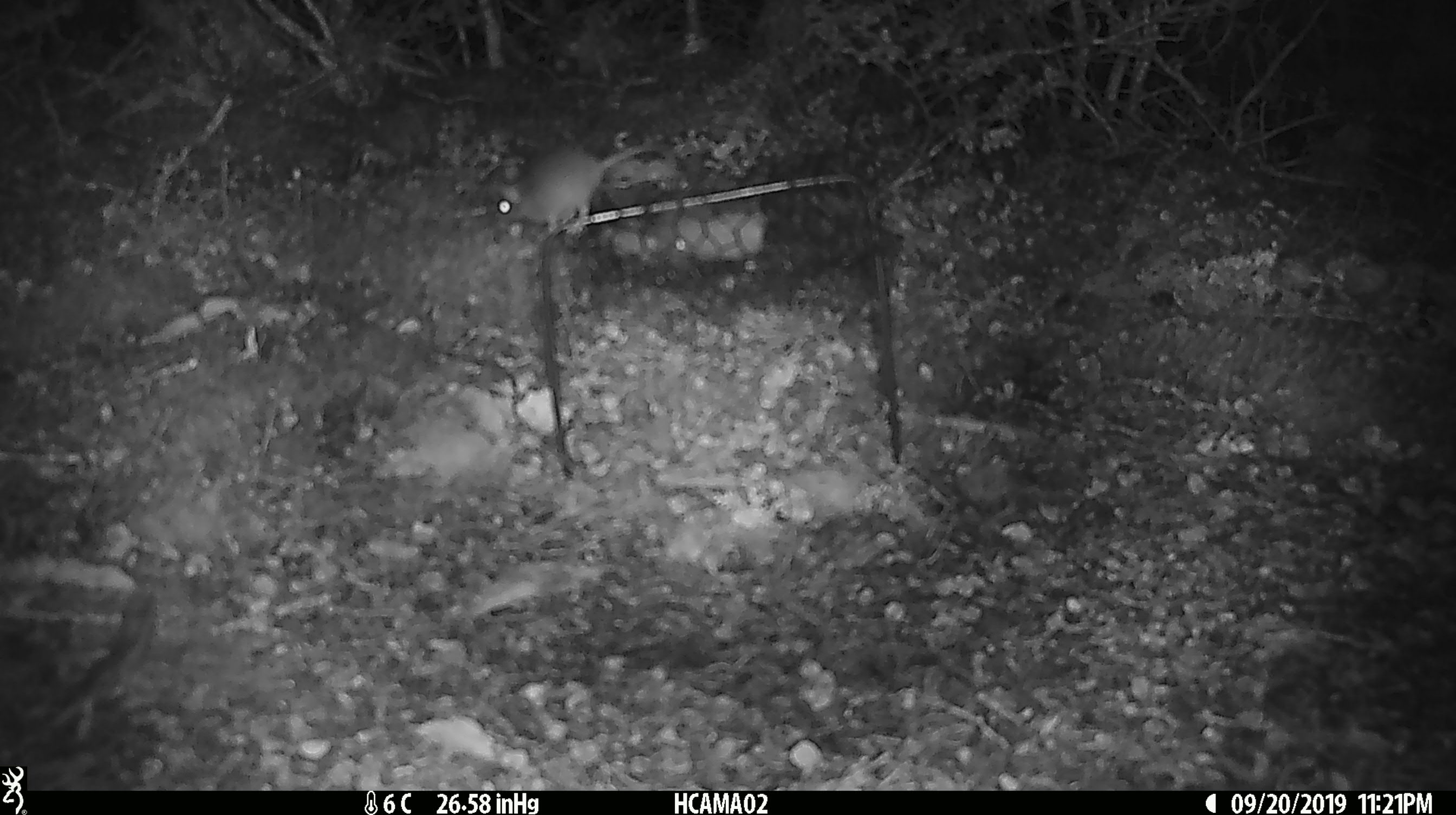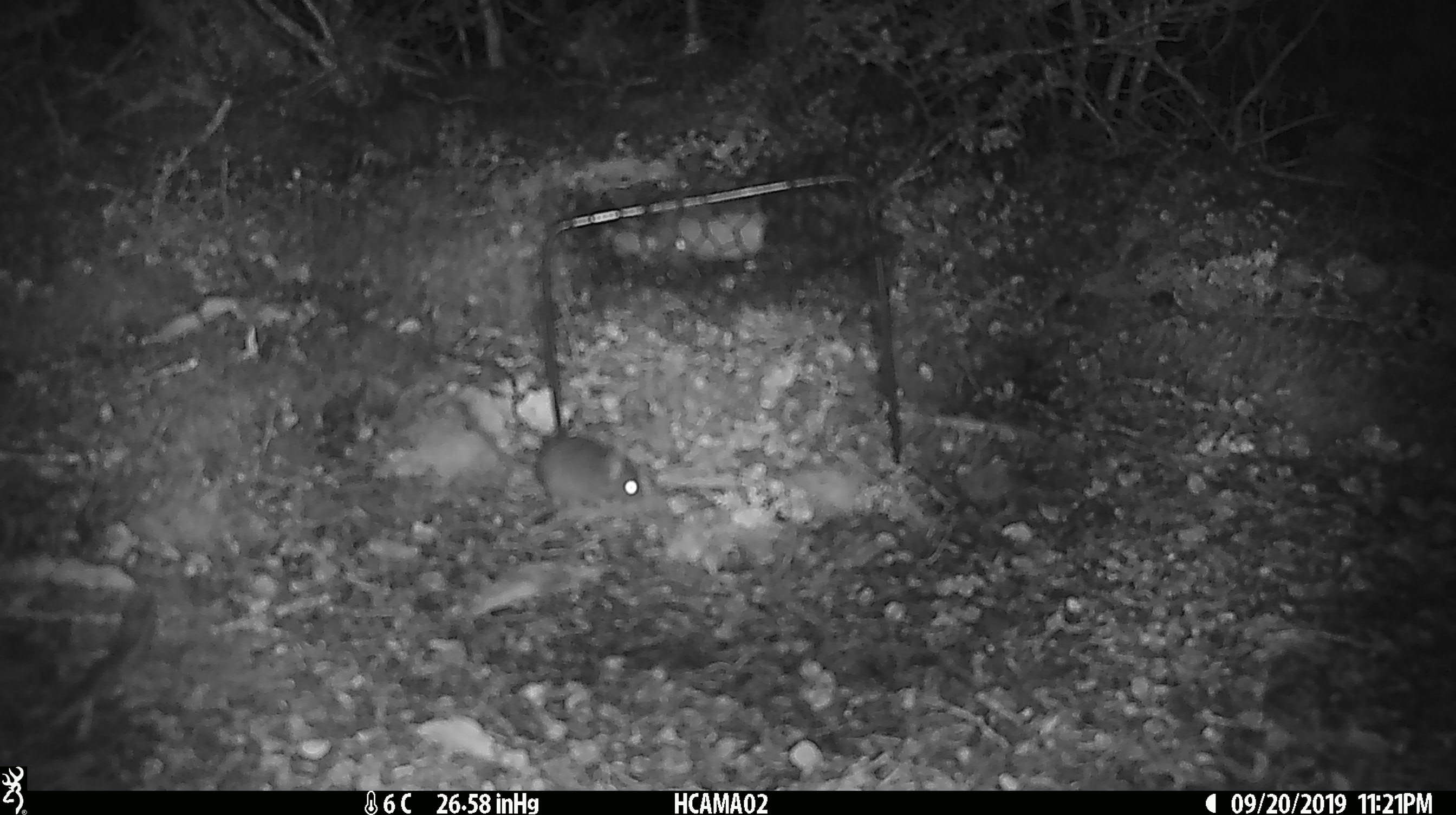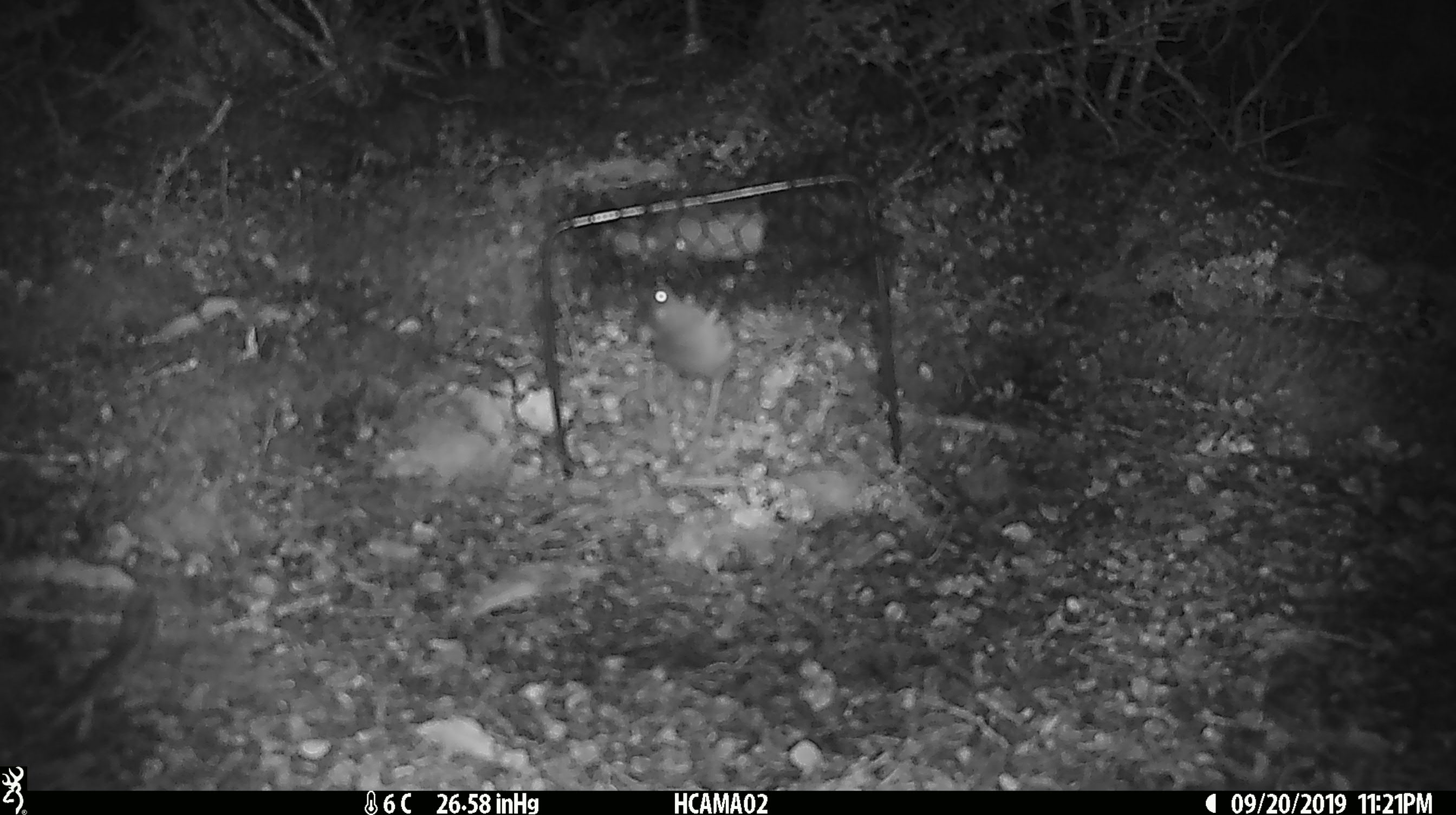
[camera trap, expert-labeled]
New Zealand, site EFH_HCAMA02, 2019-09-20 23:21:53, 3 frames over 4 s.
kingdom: Animalia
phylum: Chordata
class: Mammalia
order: Rodentia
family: Muridae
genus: Mus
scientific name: Mus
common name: mouse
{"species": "mouse (Mus)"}